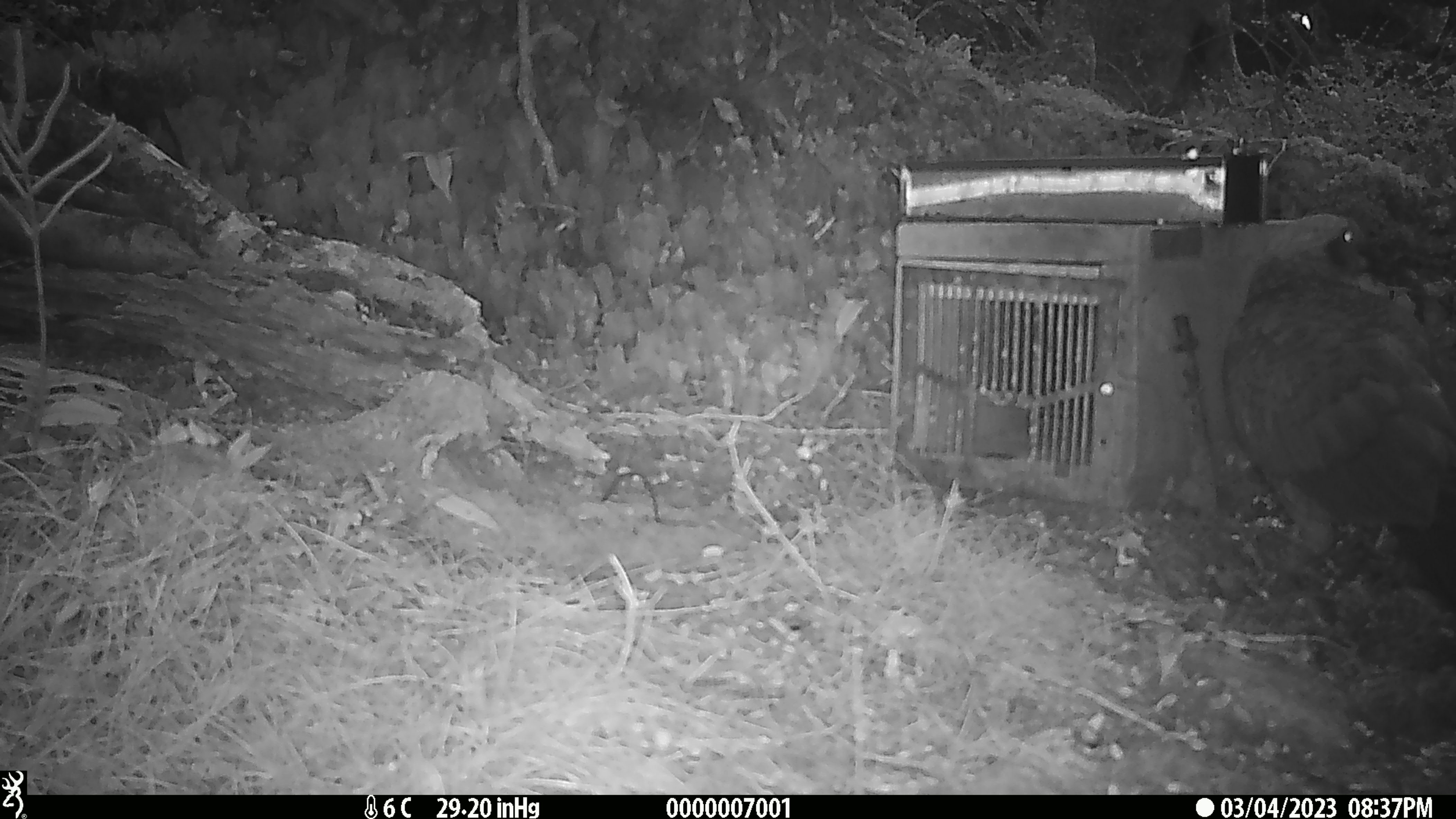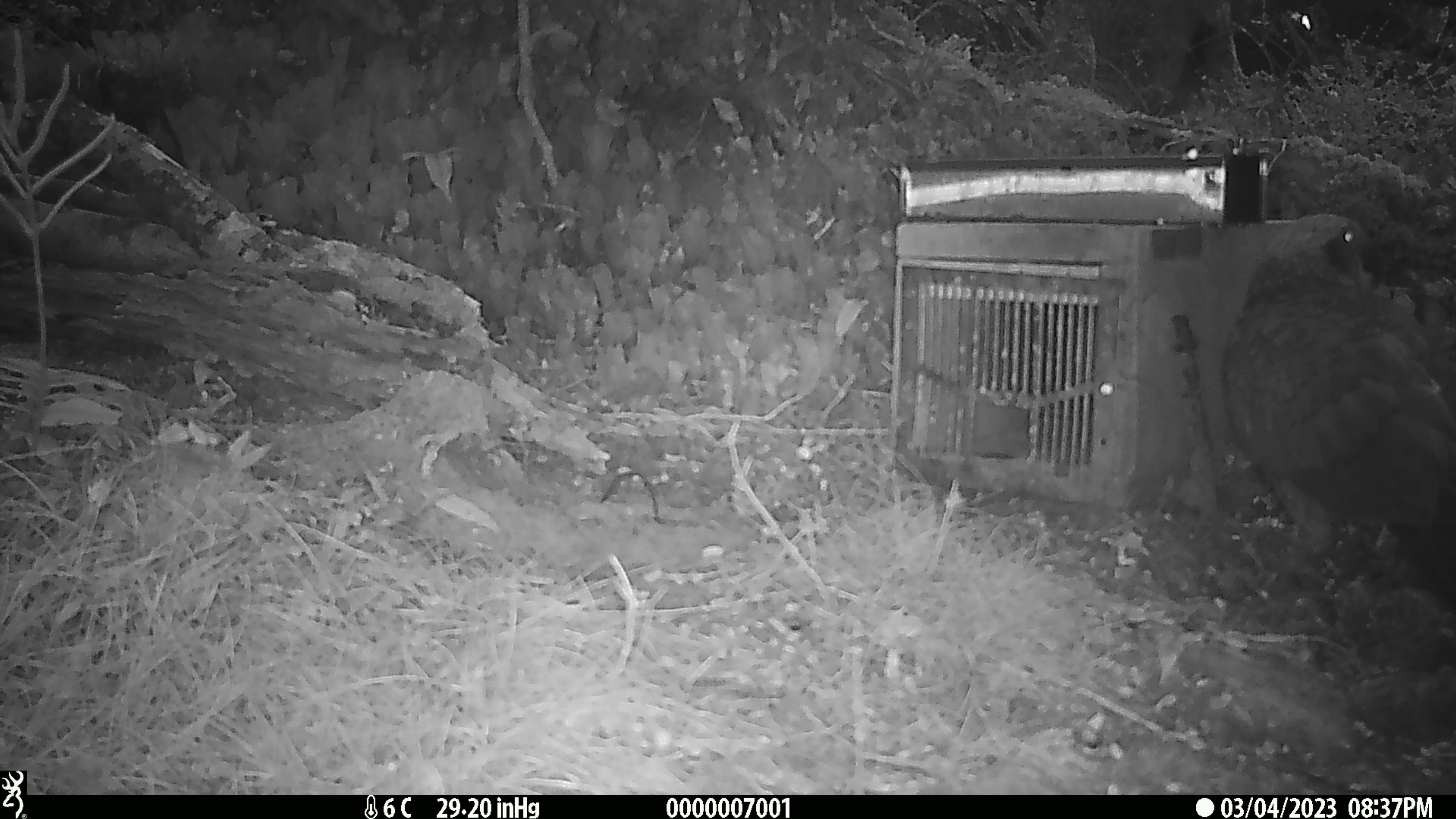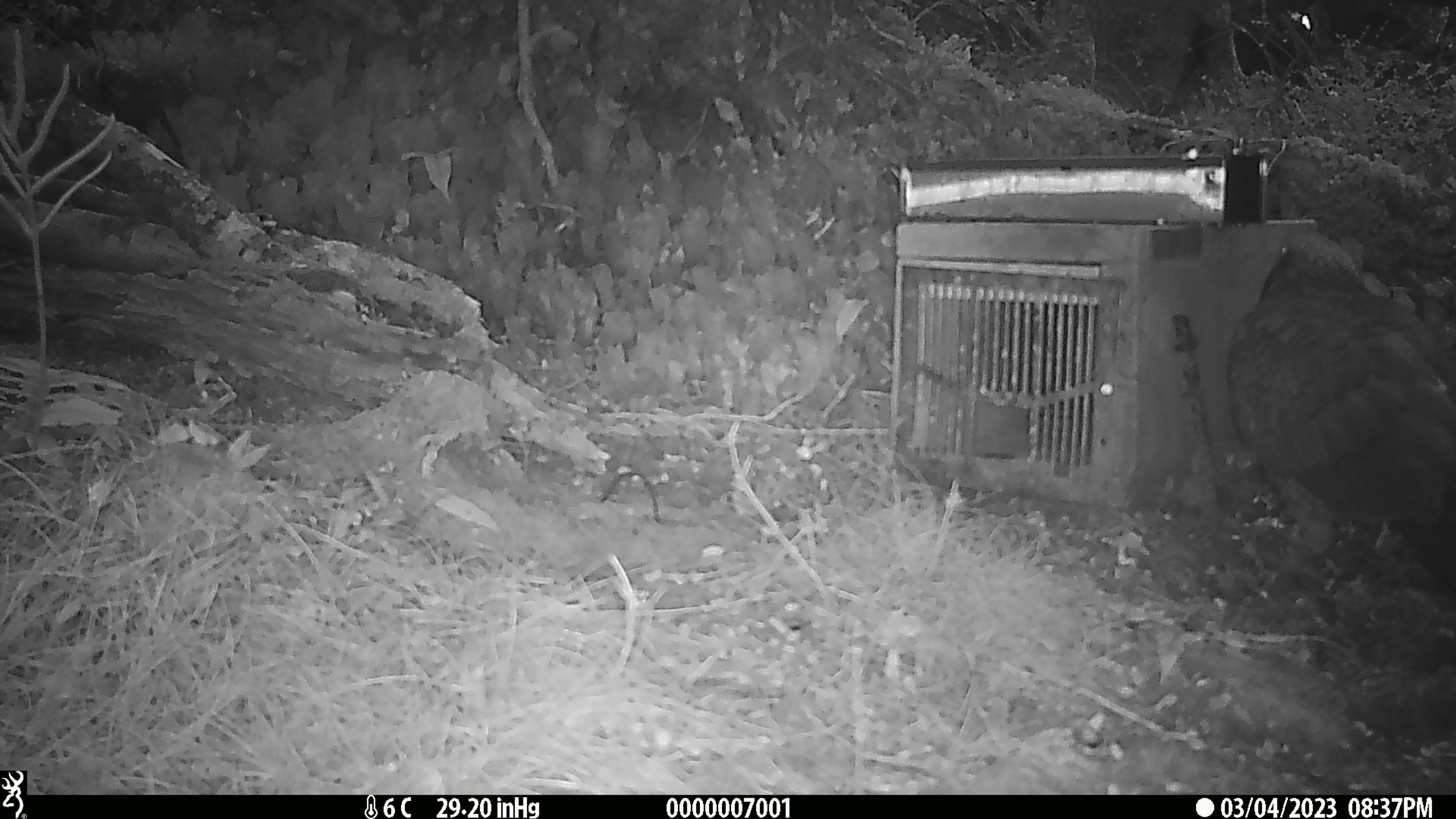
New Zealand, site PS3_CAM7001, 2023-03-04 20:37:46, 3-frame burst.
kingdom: Animalia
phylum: Chordata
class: Aves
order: Psittaciformes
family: Strigopidae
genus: Nestor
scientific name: Nestor notabilis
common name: kea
Kea (Nestor notabilis).